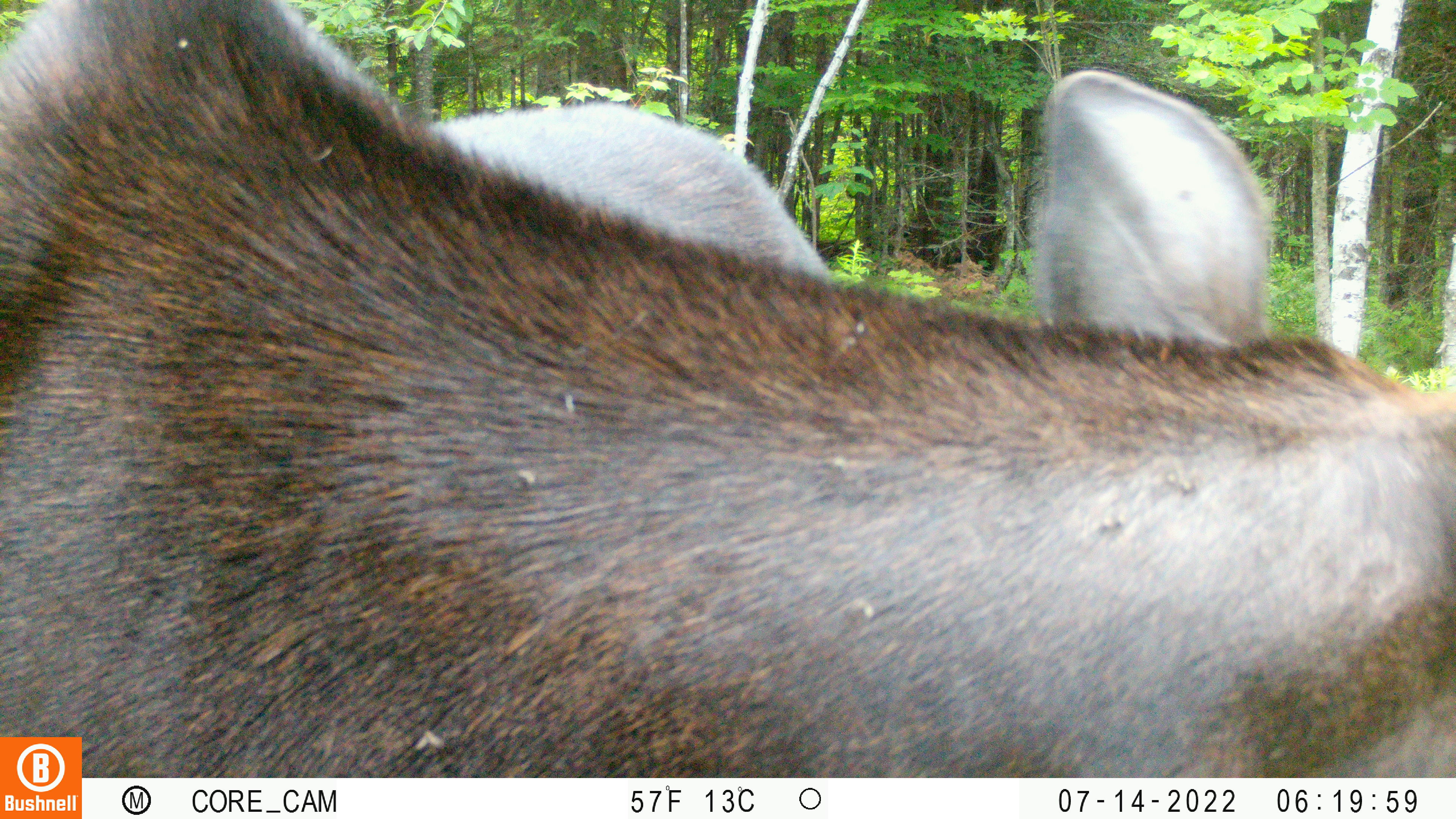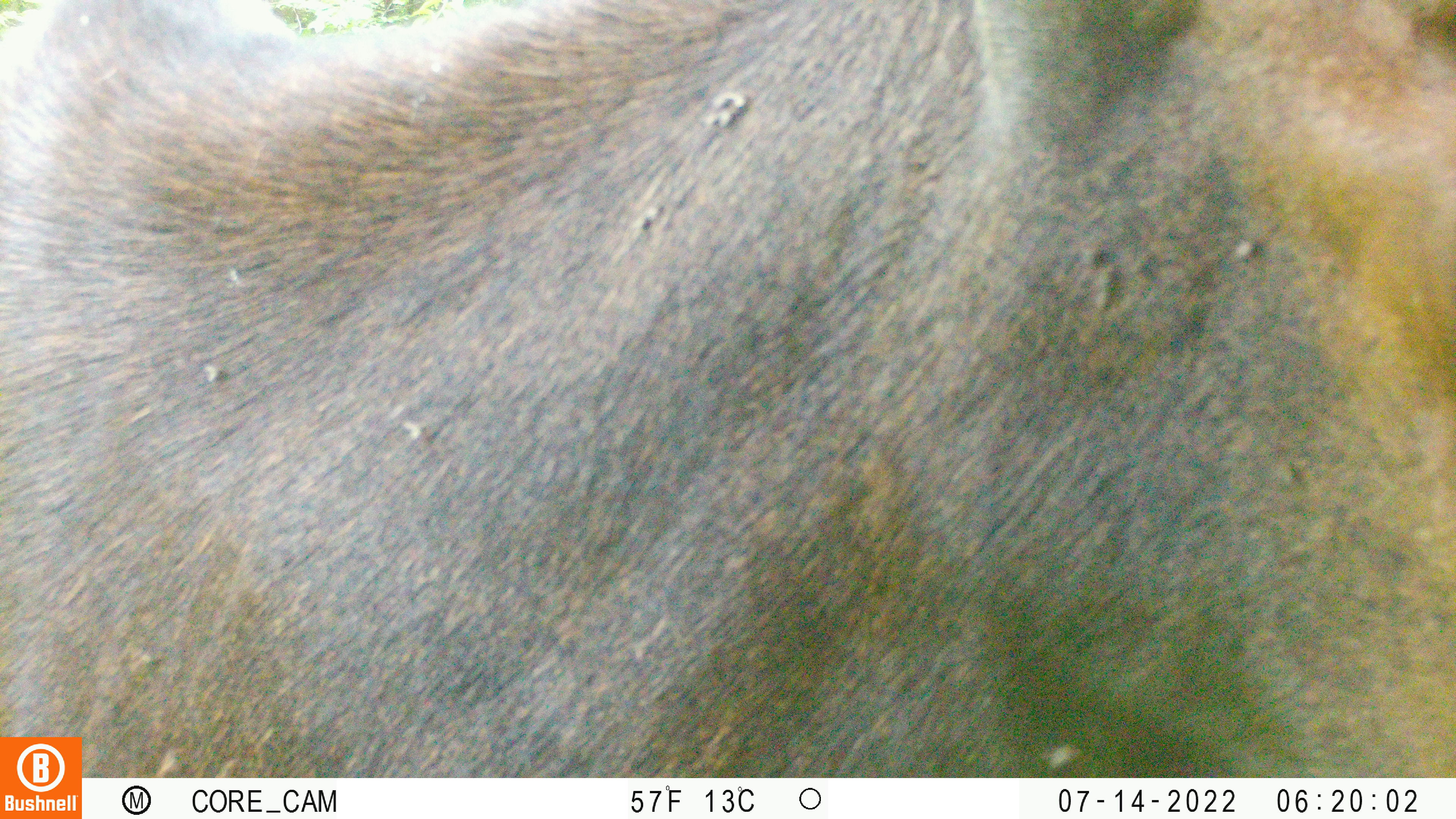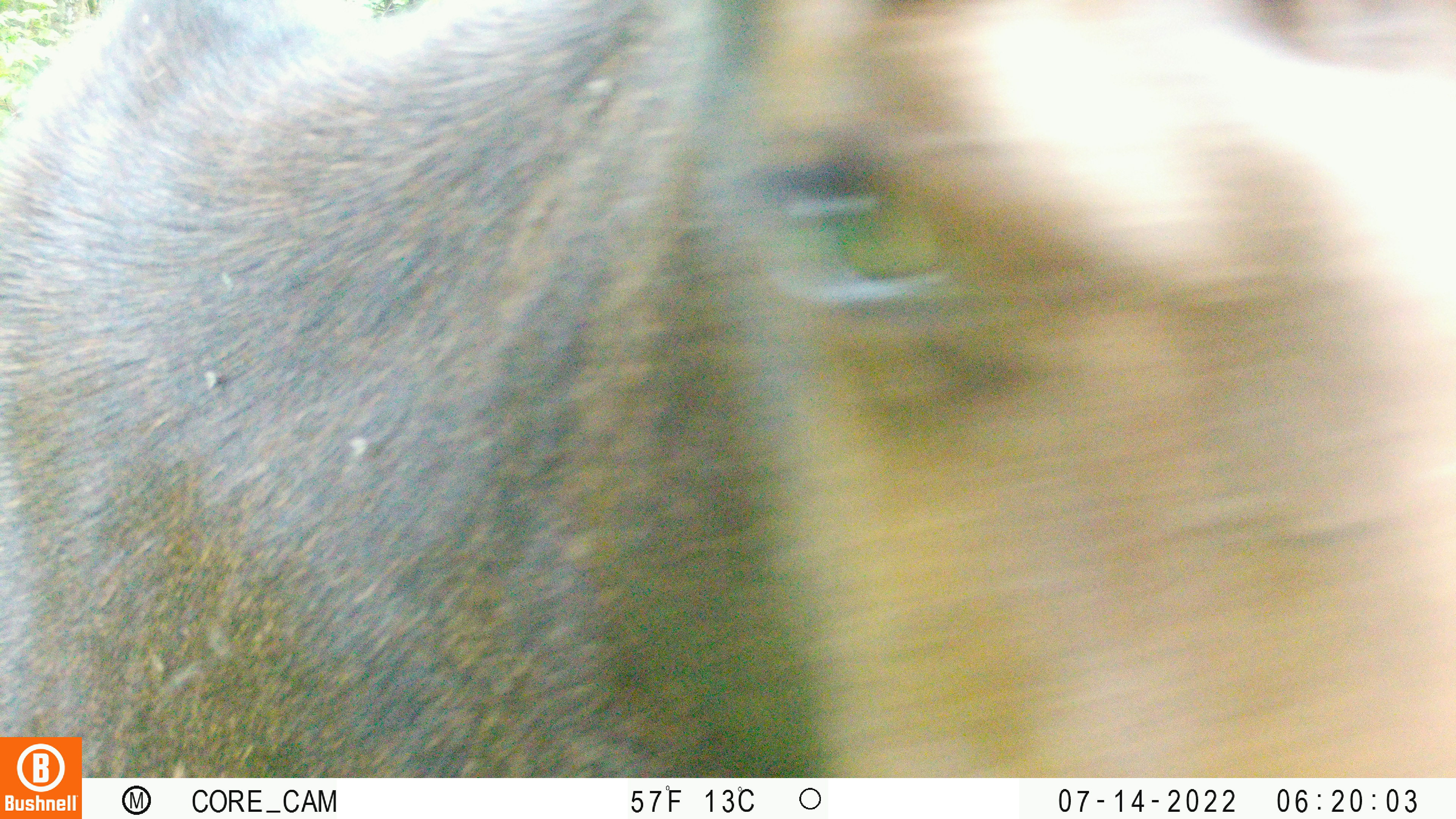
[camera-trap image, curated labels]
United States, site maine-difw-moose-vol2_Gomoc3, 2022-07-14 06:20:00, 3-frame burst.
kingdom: Animalia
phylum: Chordata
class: Mammalia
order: Artiodactyla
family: Cervidae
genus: Alces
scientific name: Alces alces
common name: moose